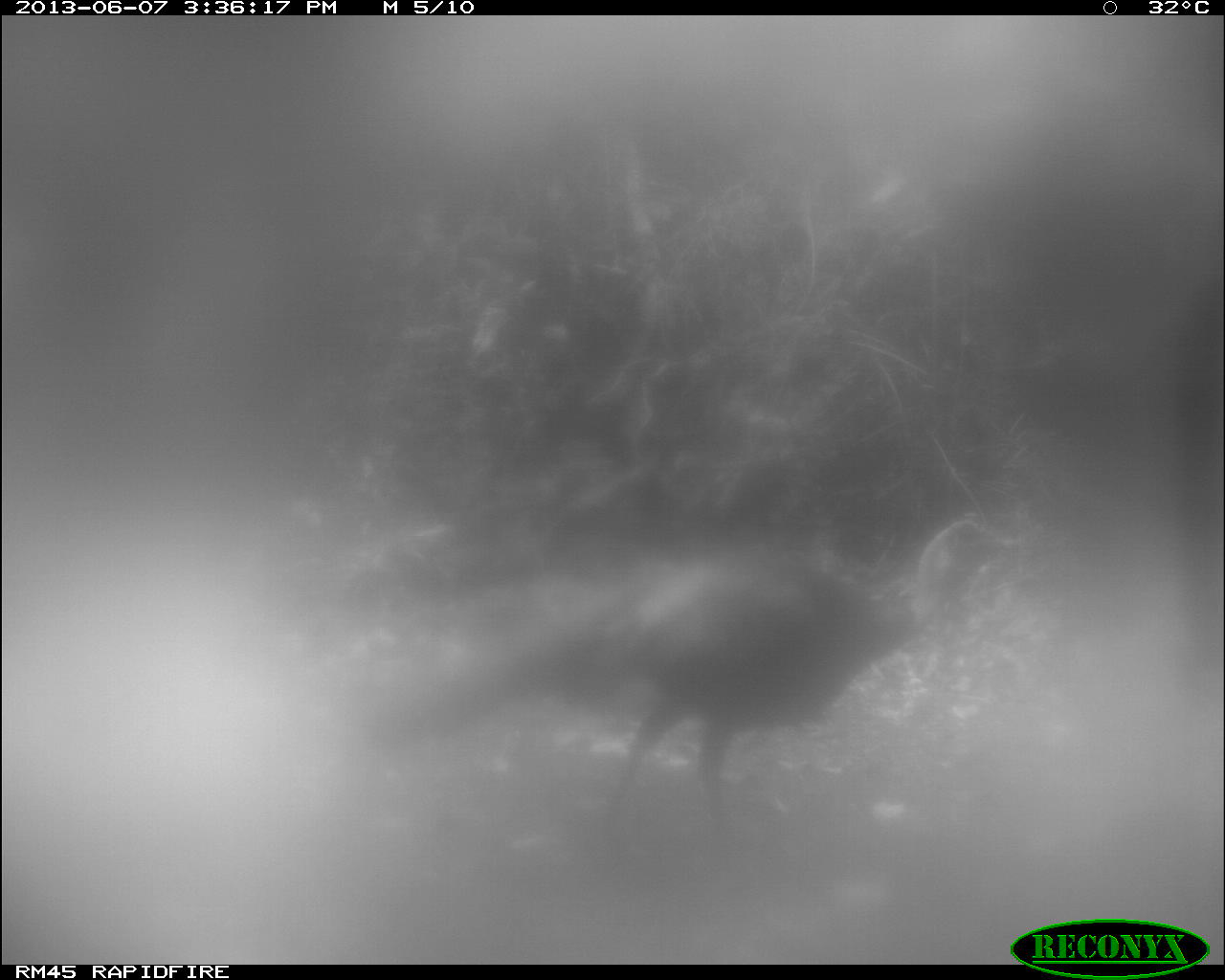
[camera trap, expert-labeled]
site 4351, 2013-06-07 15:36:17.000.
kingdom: Animalia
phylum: Chordata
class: Aves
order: Galliformes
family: Phasianidae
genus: Meleagris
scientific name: Meleagris ocellata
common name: ocellated turkey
Meleagris ocellata (ocellated turkey), count 1, sex male.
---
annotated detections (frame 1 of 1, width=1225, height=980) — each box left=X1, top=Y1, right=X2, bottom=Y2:
meleagris ocellata: left=375, top=519, right=1021, bottom=861